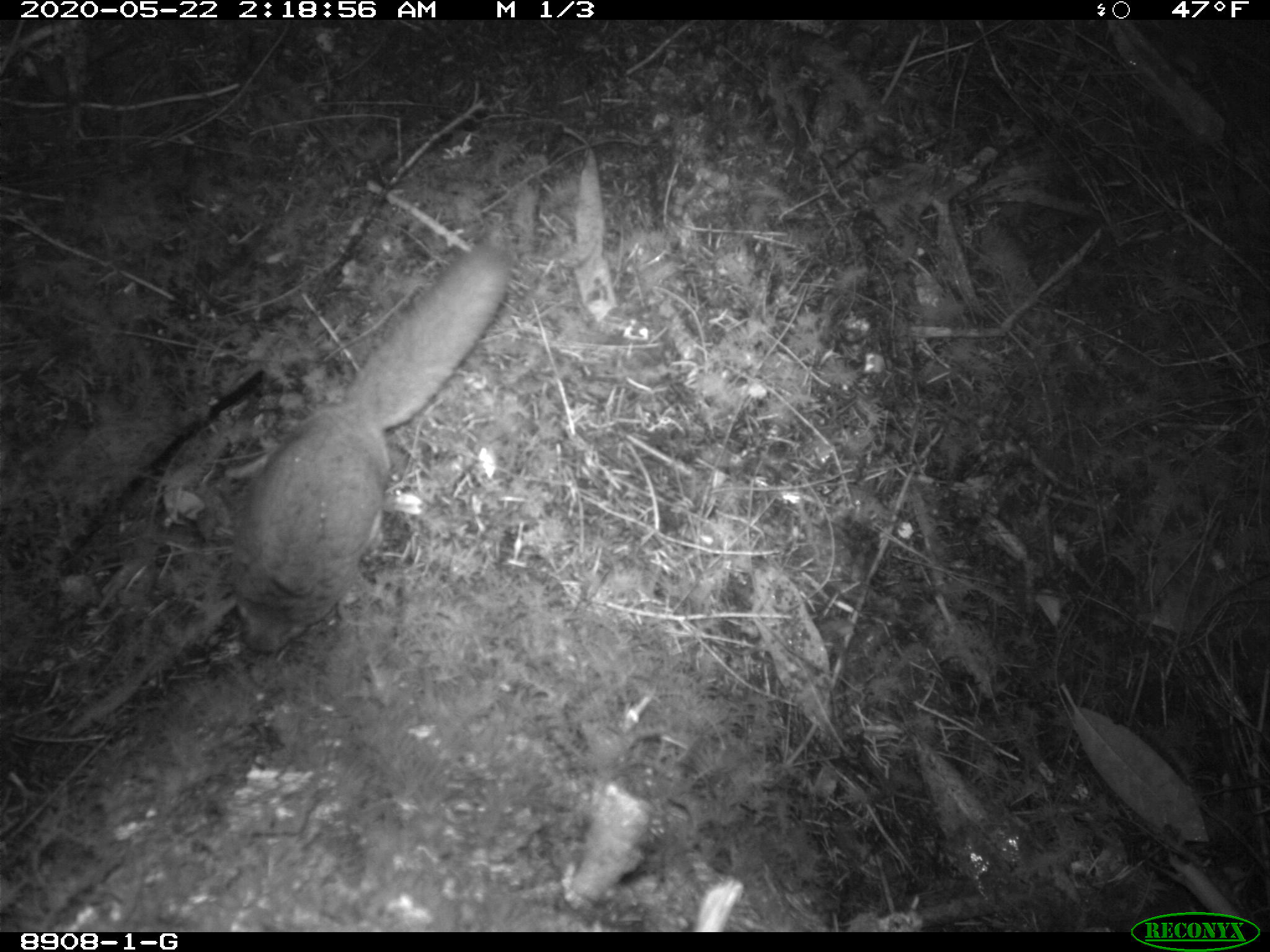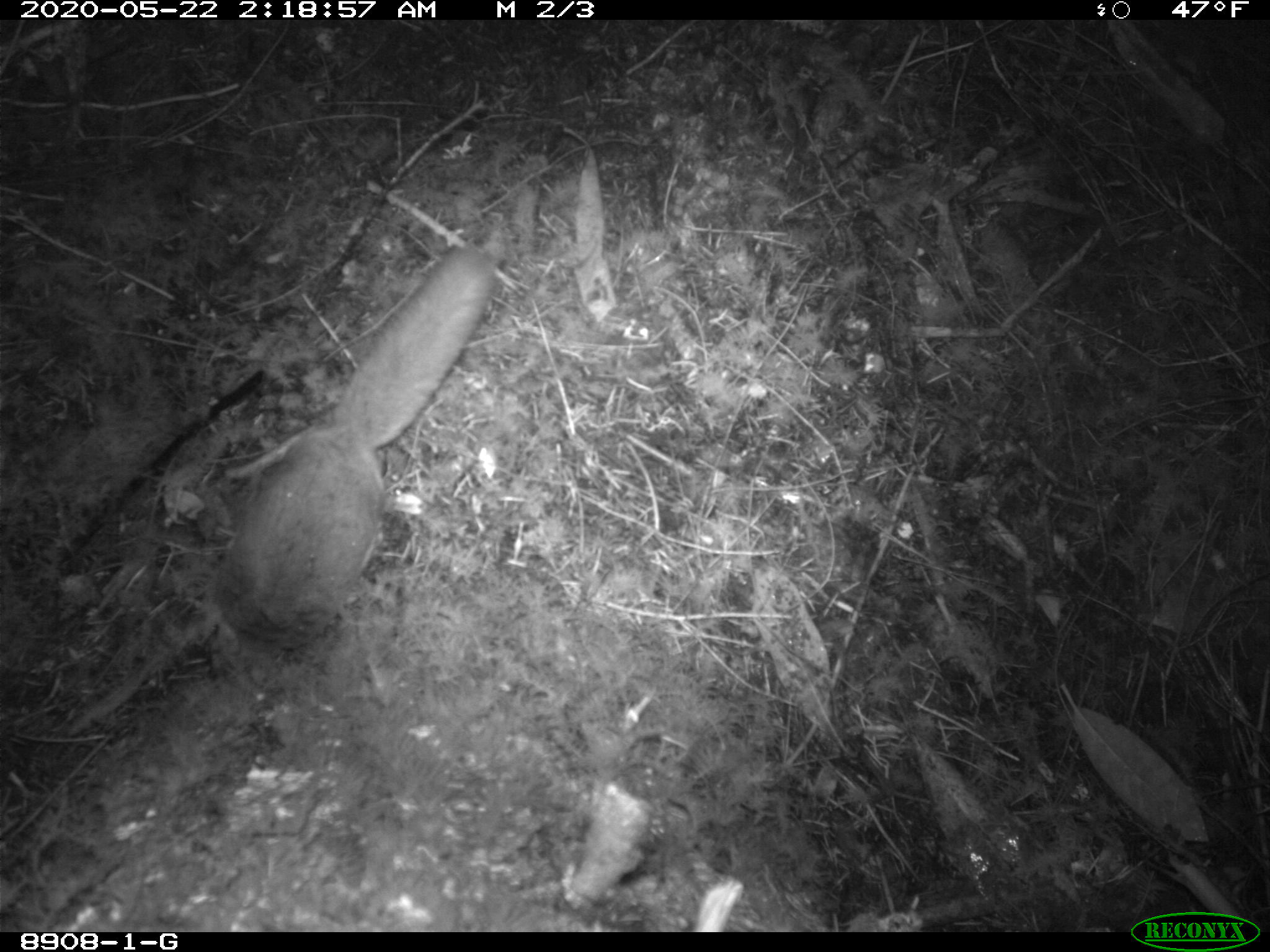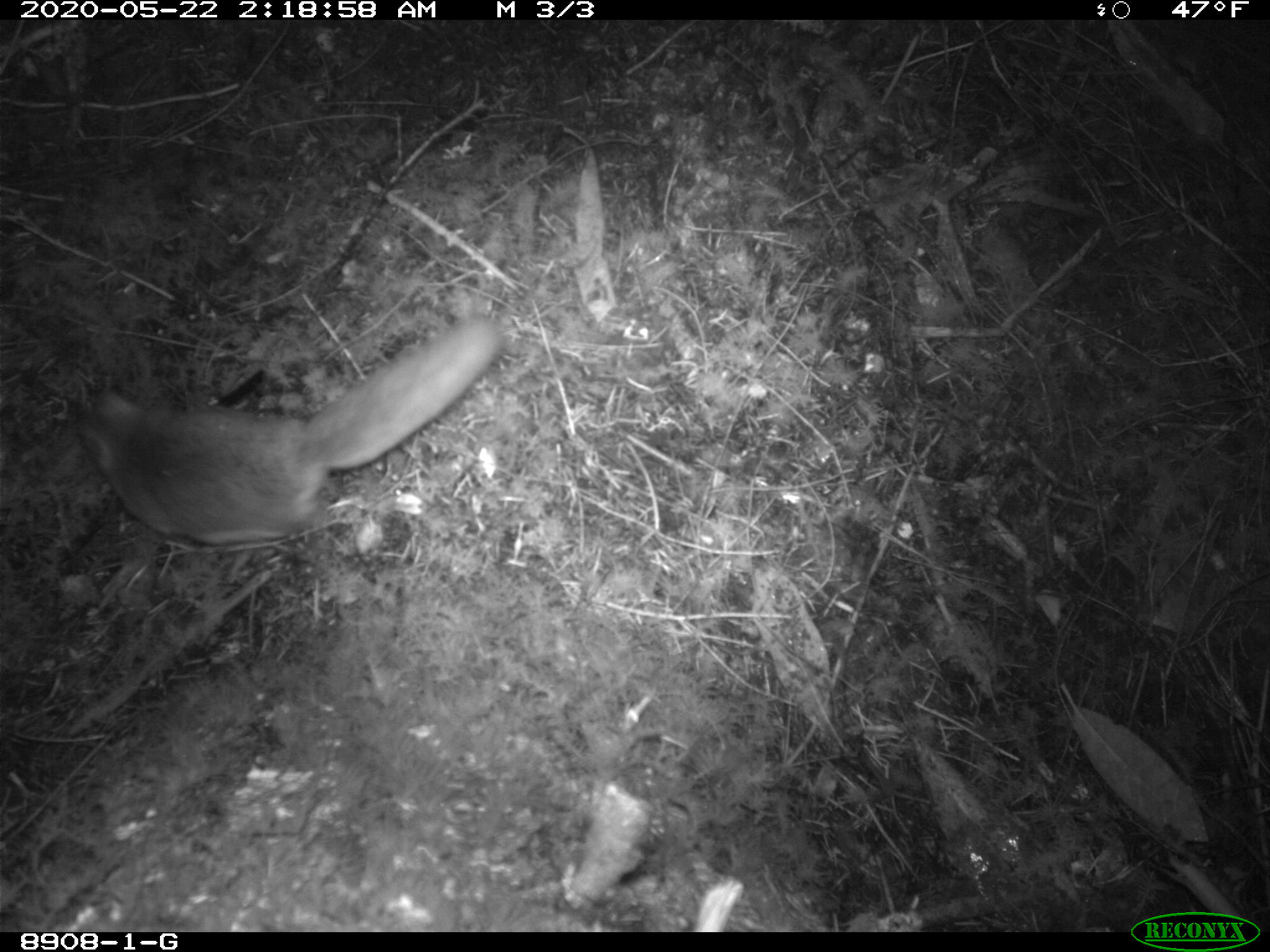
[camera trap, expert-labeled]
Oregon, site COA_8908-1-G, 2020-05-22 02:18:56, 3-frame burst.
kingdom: Animalia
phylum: Chordata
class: Mammalia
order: Rodentia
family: Sciuridae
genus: Glaucomys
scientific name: Glaucomys oregonensis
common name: humboldt's flying squirrel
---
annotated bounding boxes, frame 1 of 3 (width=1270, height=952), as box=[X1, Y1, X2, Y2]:
humboldt's flying squirrel: box=[204, 226, 532, 674]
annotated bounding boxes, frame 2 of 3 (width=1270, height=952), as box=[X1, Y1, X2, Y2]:
humboldt's flying squirrel: box=[202, 230, 521, 666]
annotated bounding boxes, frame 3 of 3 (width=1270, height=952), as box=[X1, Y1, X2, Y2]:
humboldt's flying squirrel: box=[58, 298, 525, 562]